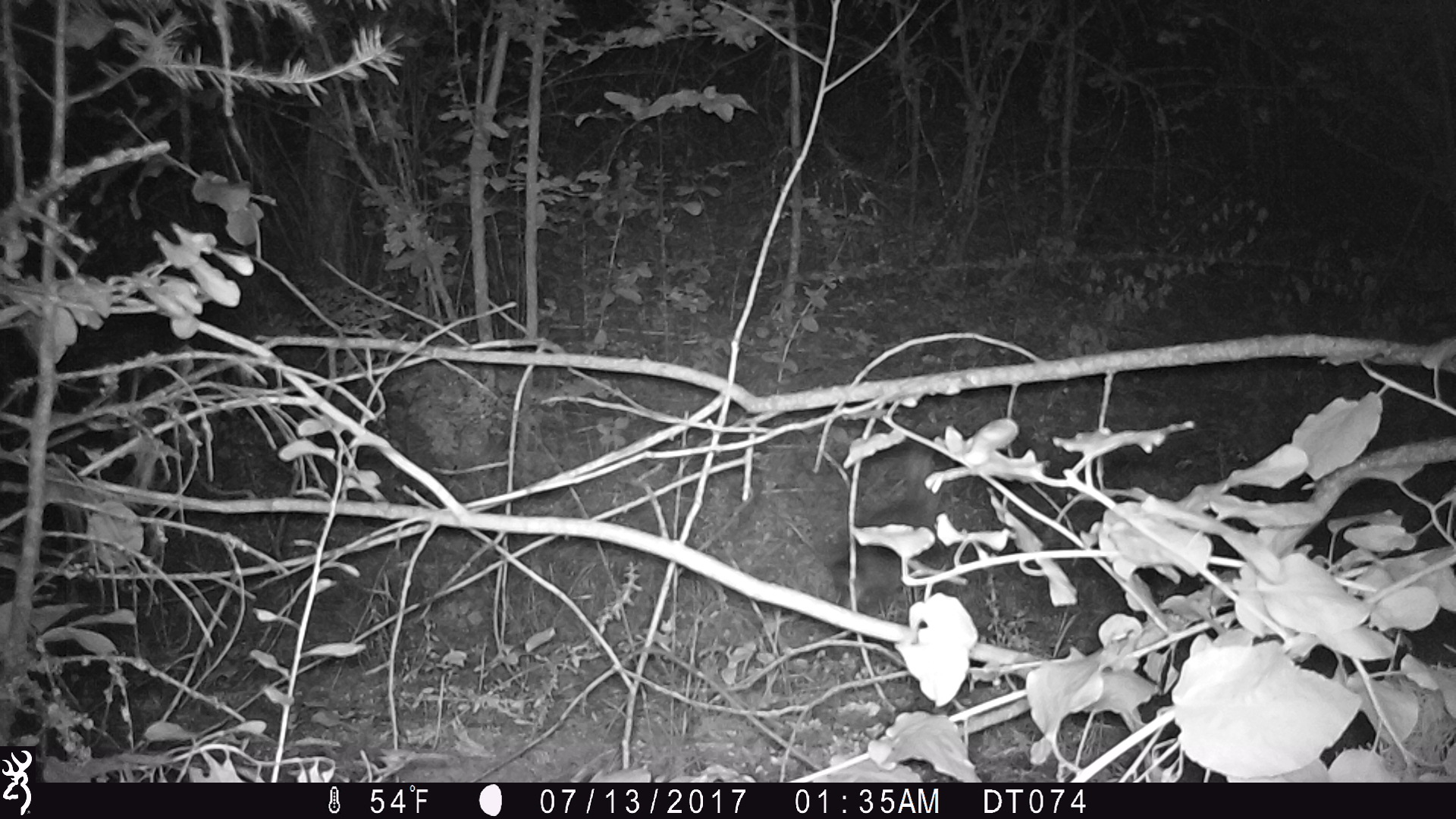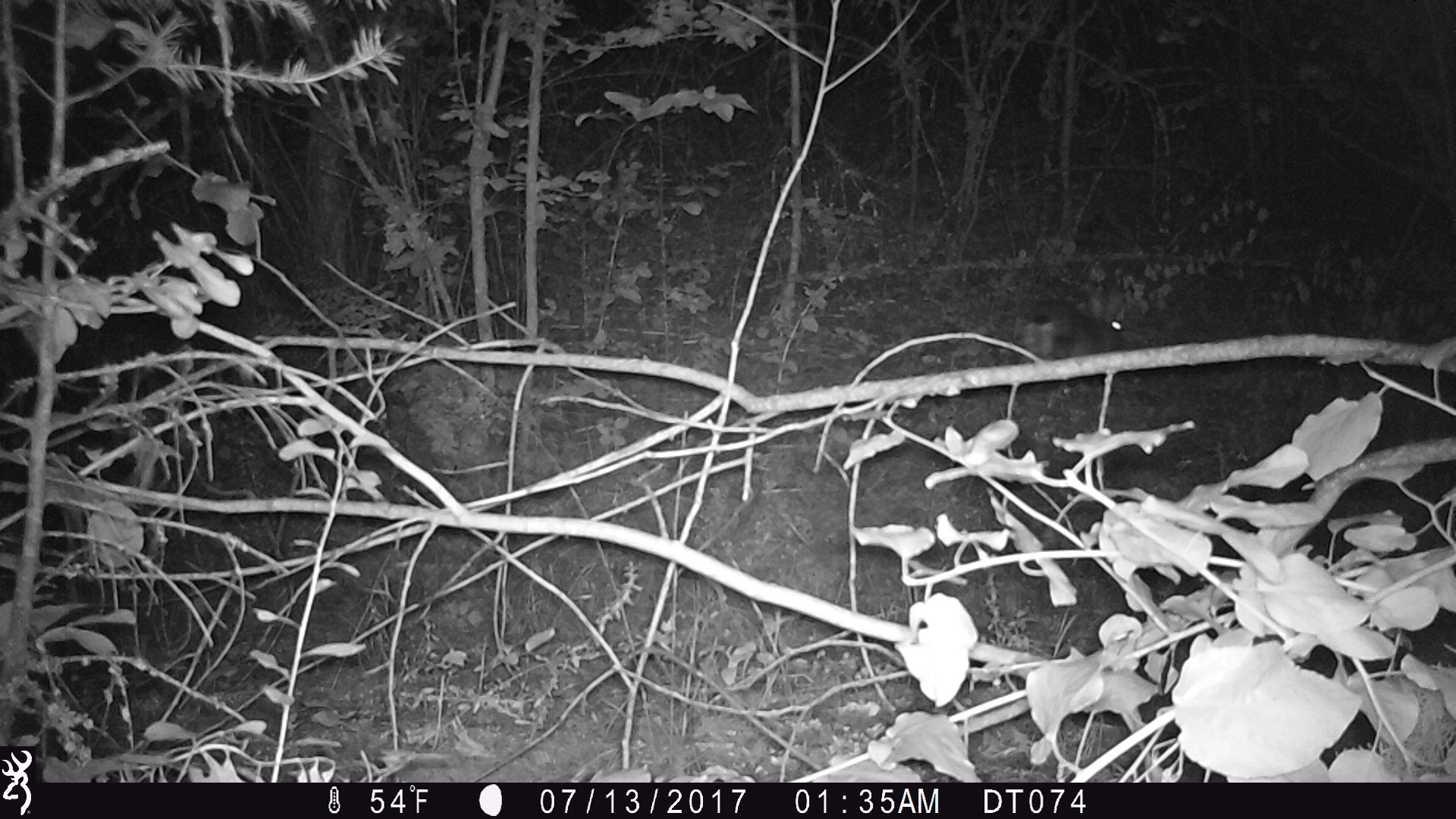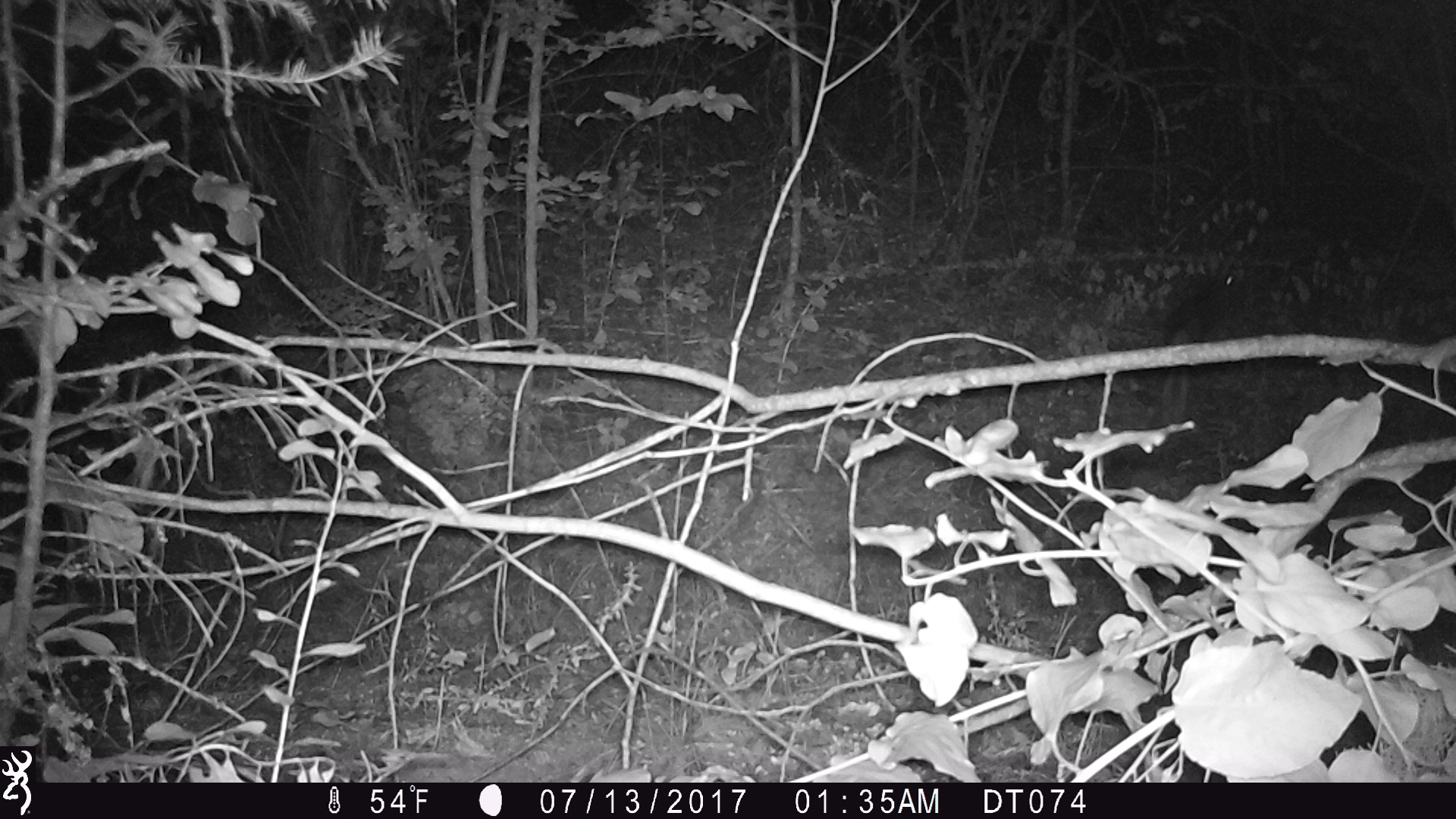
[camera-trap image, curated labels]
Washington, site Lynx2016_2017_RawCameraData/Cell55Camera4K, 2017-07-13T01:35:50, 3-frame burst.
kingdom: Animalia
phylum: Chordata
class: Mammalia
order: Lagomorpha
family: Leporidae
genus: Lepus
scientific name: Lepus americanus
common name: snowshoe hare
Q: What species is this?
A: Lepus americanus (snowshoe hare).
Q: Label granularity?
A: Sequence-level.